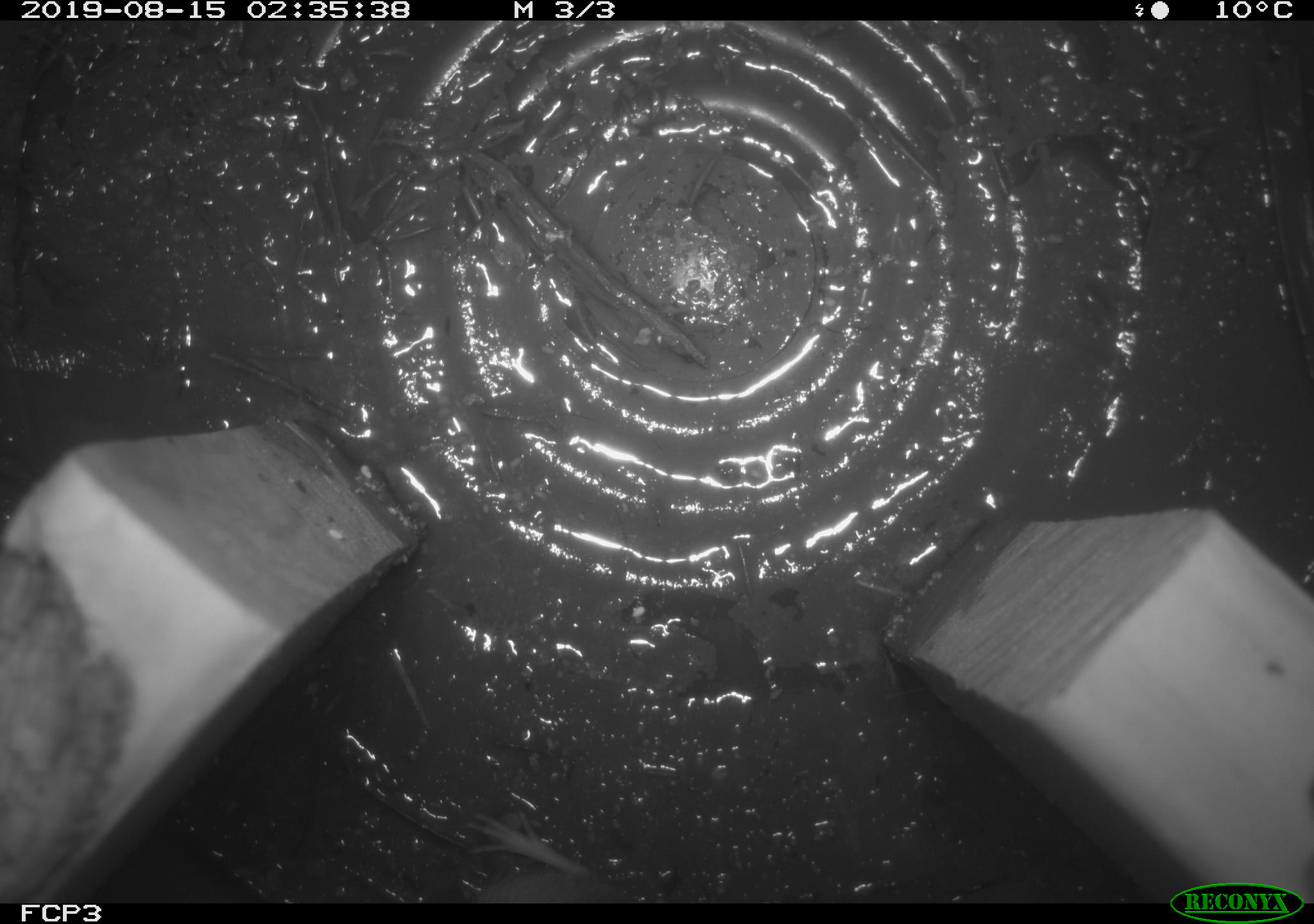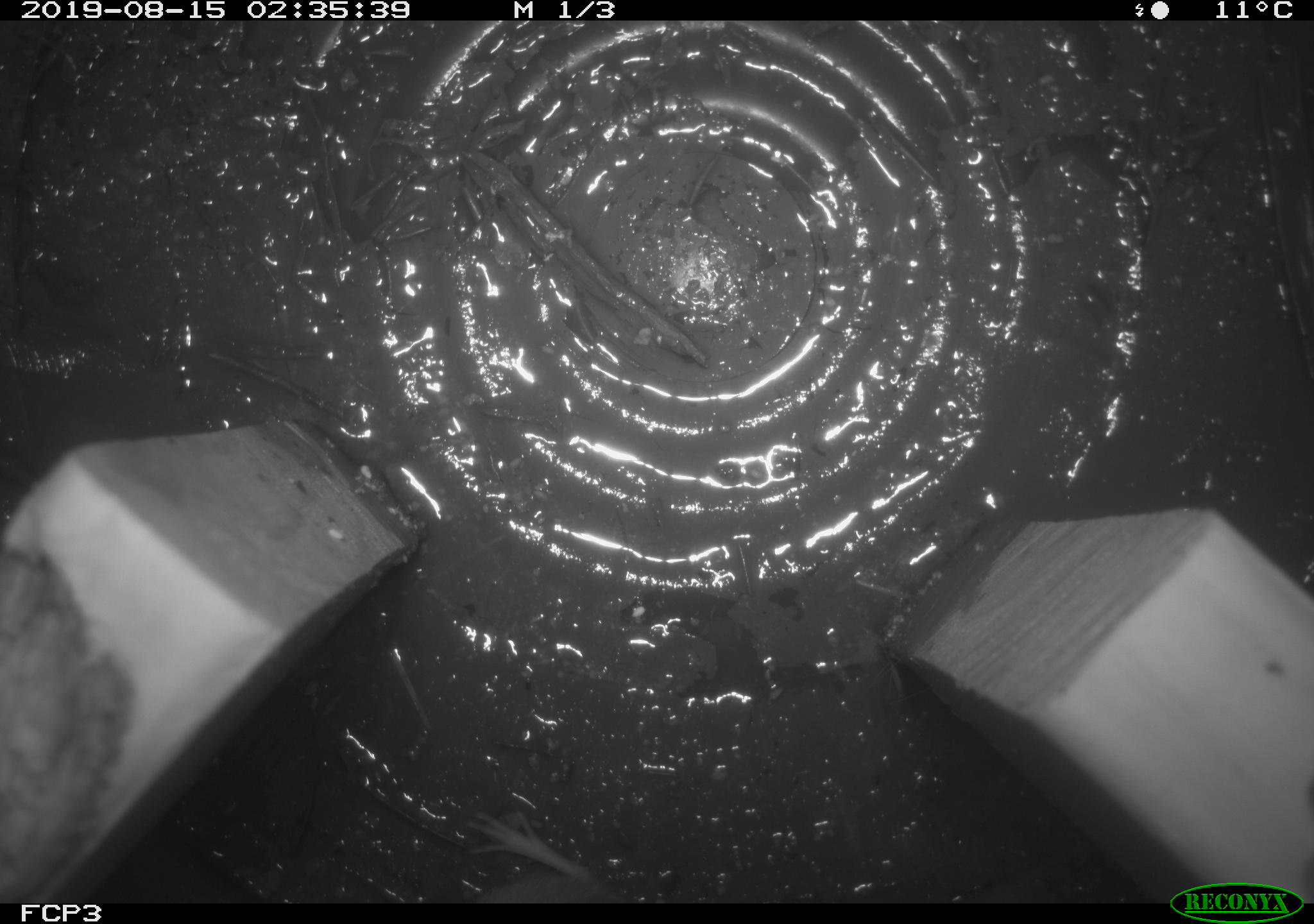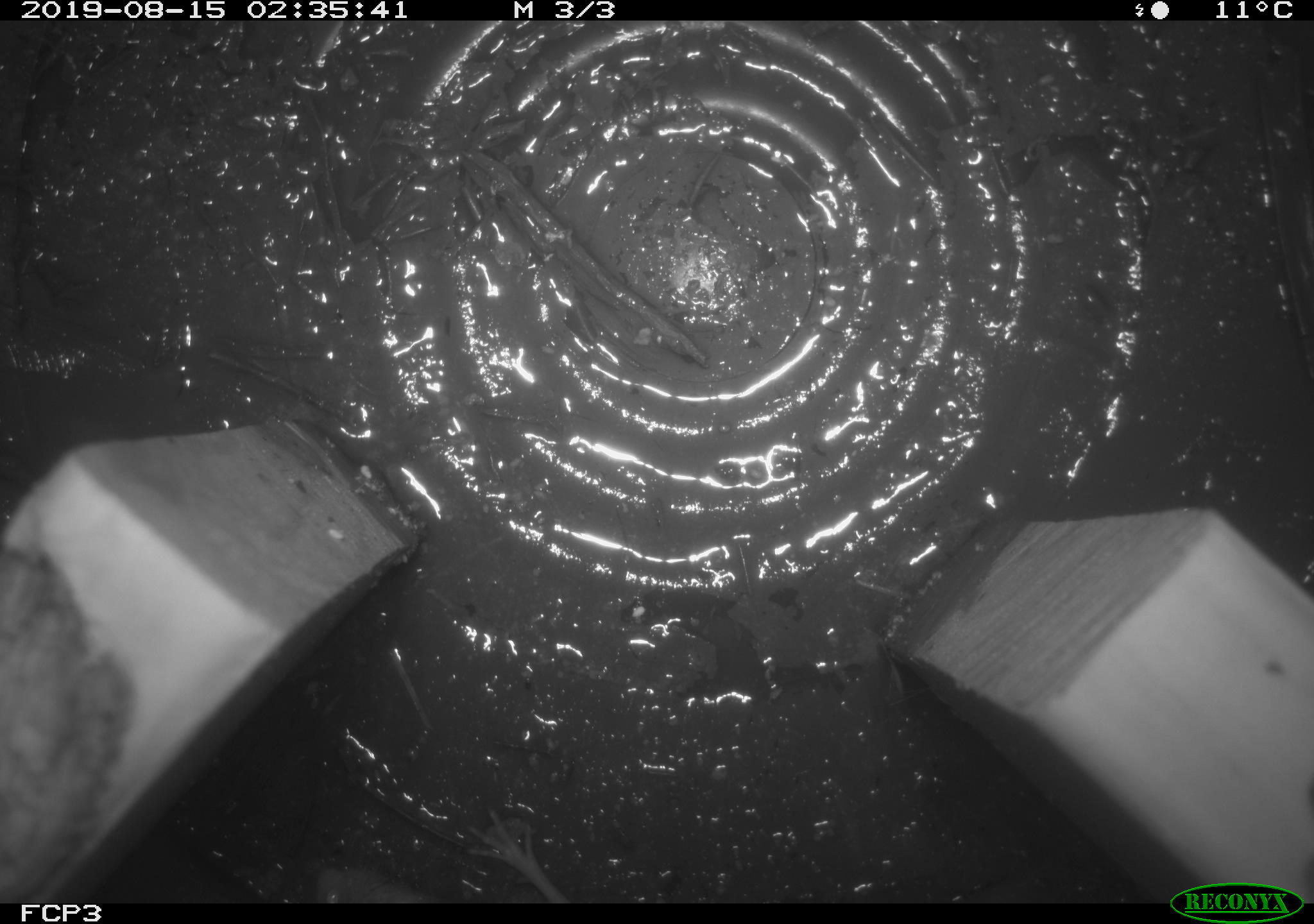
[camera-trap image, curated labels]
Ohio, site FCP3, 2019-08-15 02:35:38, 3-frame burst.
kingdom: Animalia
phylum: Chordata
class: Mammalia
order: Rodentia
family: Zapodidae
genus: Napaeozapus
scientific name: Napaeozapus insignis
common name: woodland jumping mouse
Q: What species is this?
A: Woodland jumping mouse (Napaeozapus insignis).